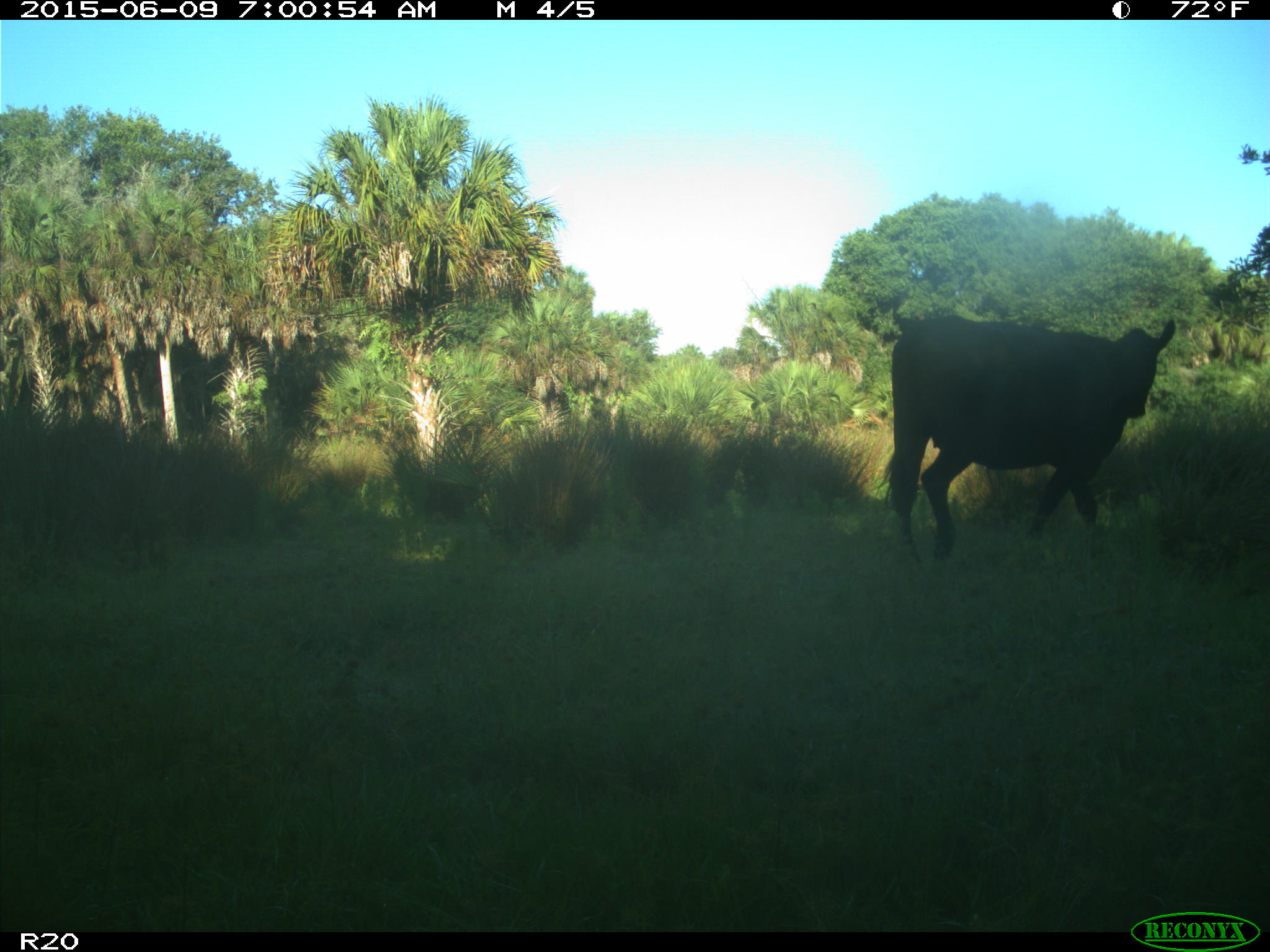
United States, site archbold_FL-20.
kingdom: Animalia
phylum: Chordata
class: Mammalia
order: Artiodactyla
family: Bovidae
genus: Bos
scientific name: Bos taurus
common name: domestic cow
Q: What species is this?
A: Bos taurus (domestic cow).